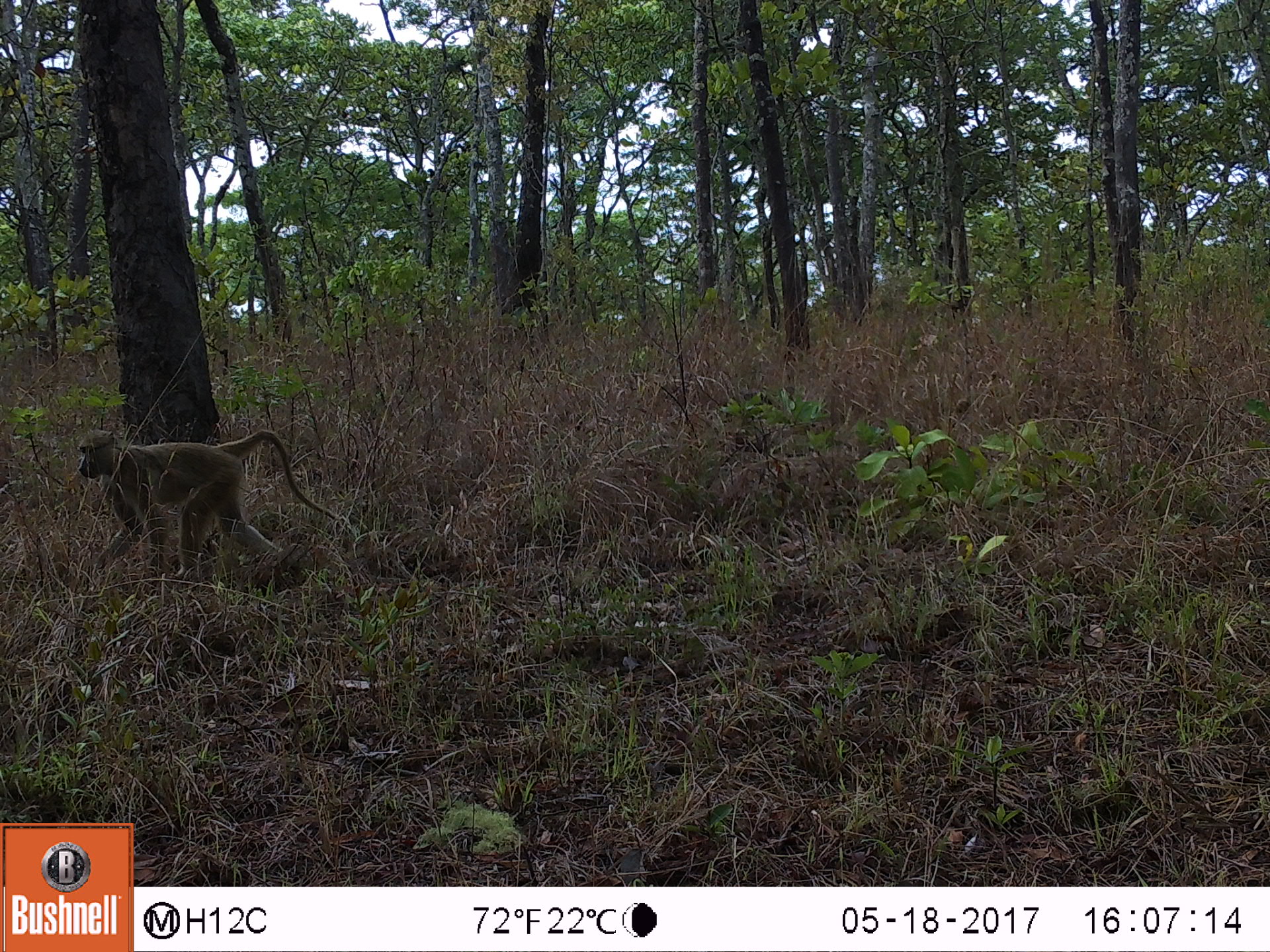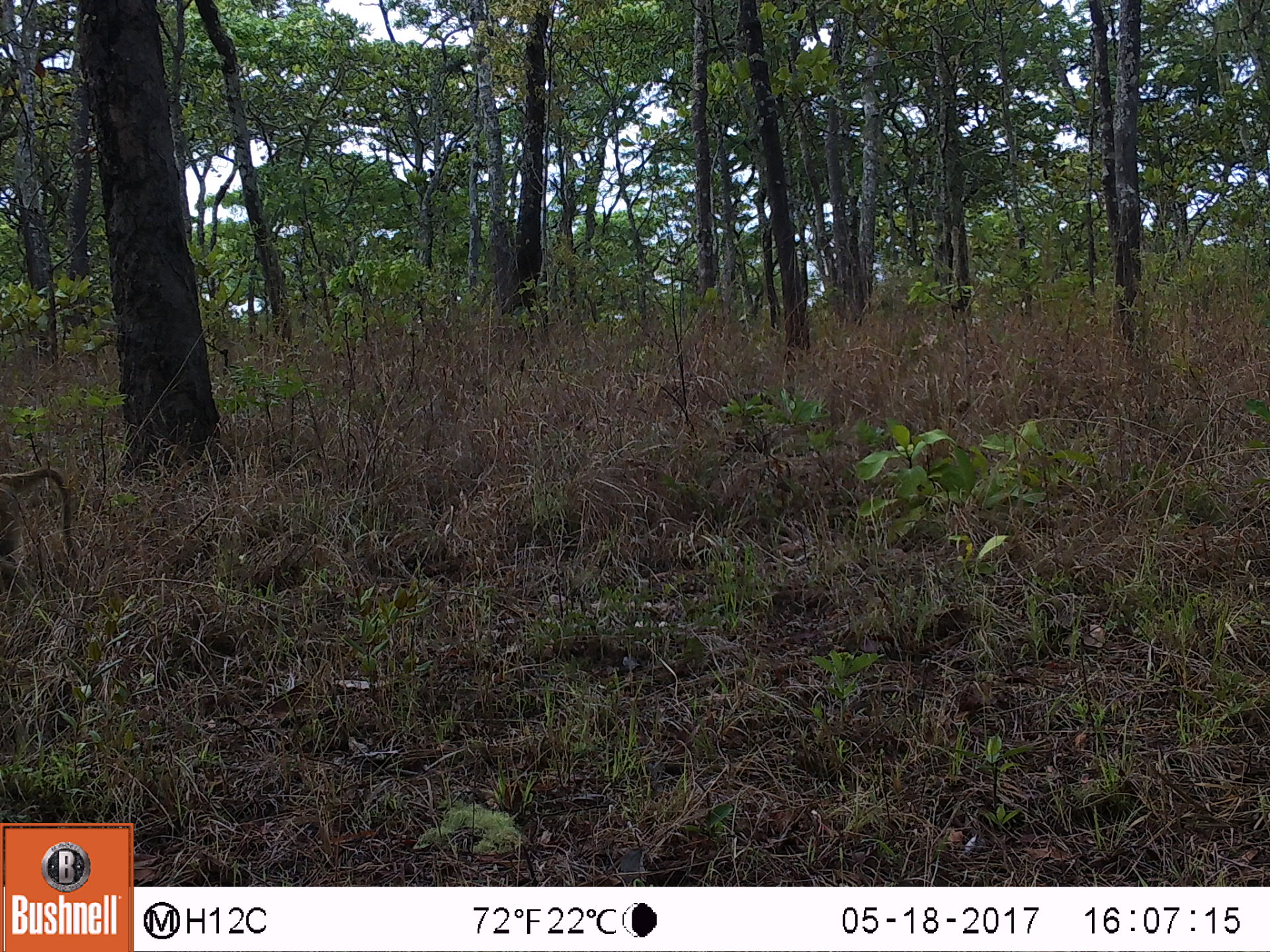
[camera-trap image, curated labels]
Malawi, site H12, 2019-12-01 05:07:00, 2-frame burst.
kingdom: Animalia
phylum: Chordata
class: Mammalia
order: Primates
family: Cercopithecidae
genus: Papio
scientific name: Papio cynocephalus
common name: yellow baboon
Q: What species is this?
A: Yellow baboon (Papio cynocephalus).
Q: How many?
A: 1.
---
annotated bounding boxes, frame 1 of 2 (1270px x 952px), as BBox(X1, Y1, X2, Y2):
yellow baboon: BBox(64, 424, 332, 570)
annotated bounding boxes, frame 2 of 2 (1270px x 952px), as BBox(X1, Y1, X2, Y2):
yellow baboon: BBox(0, 454, 77, 581)